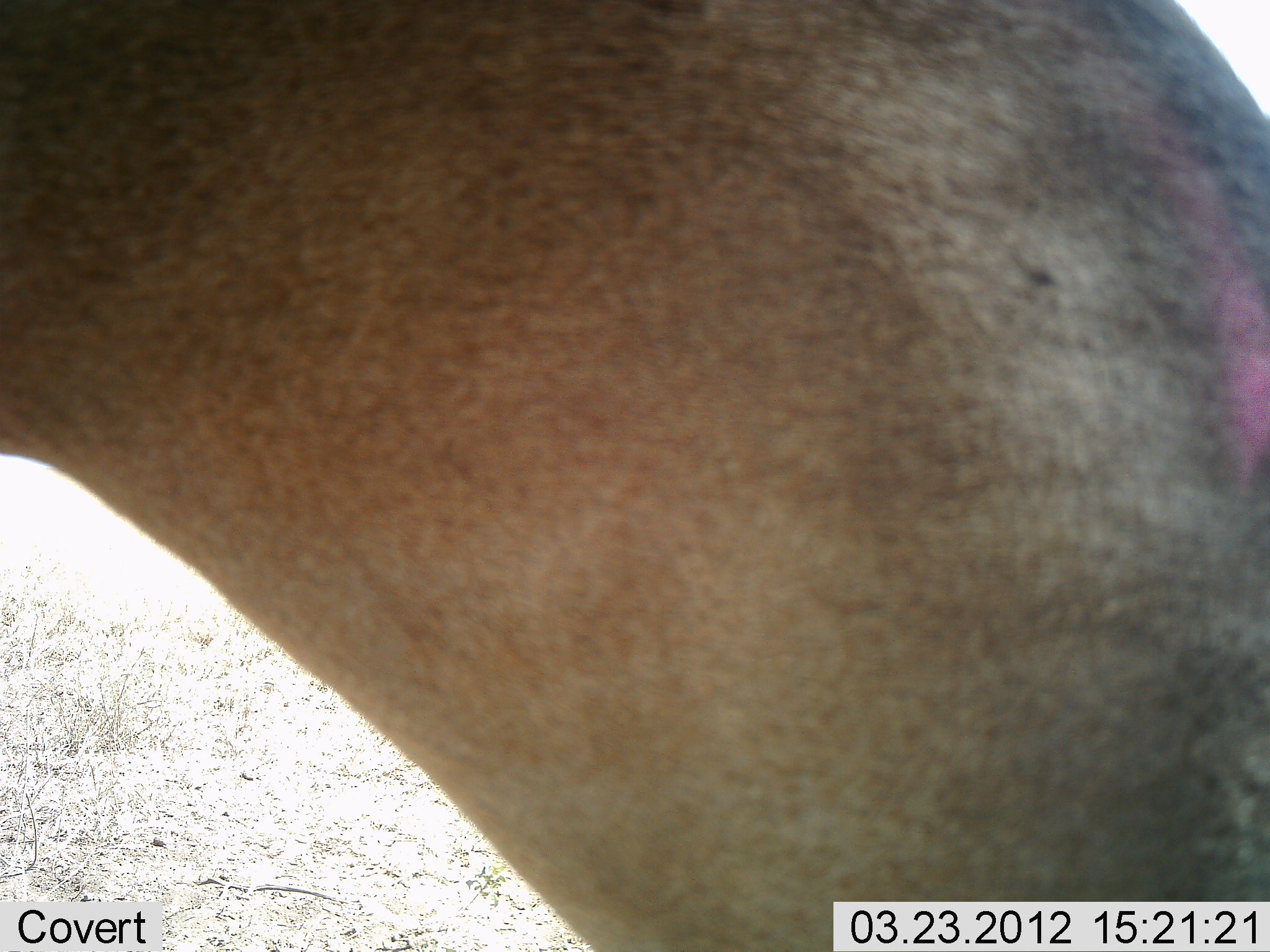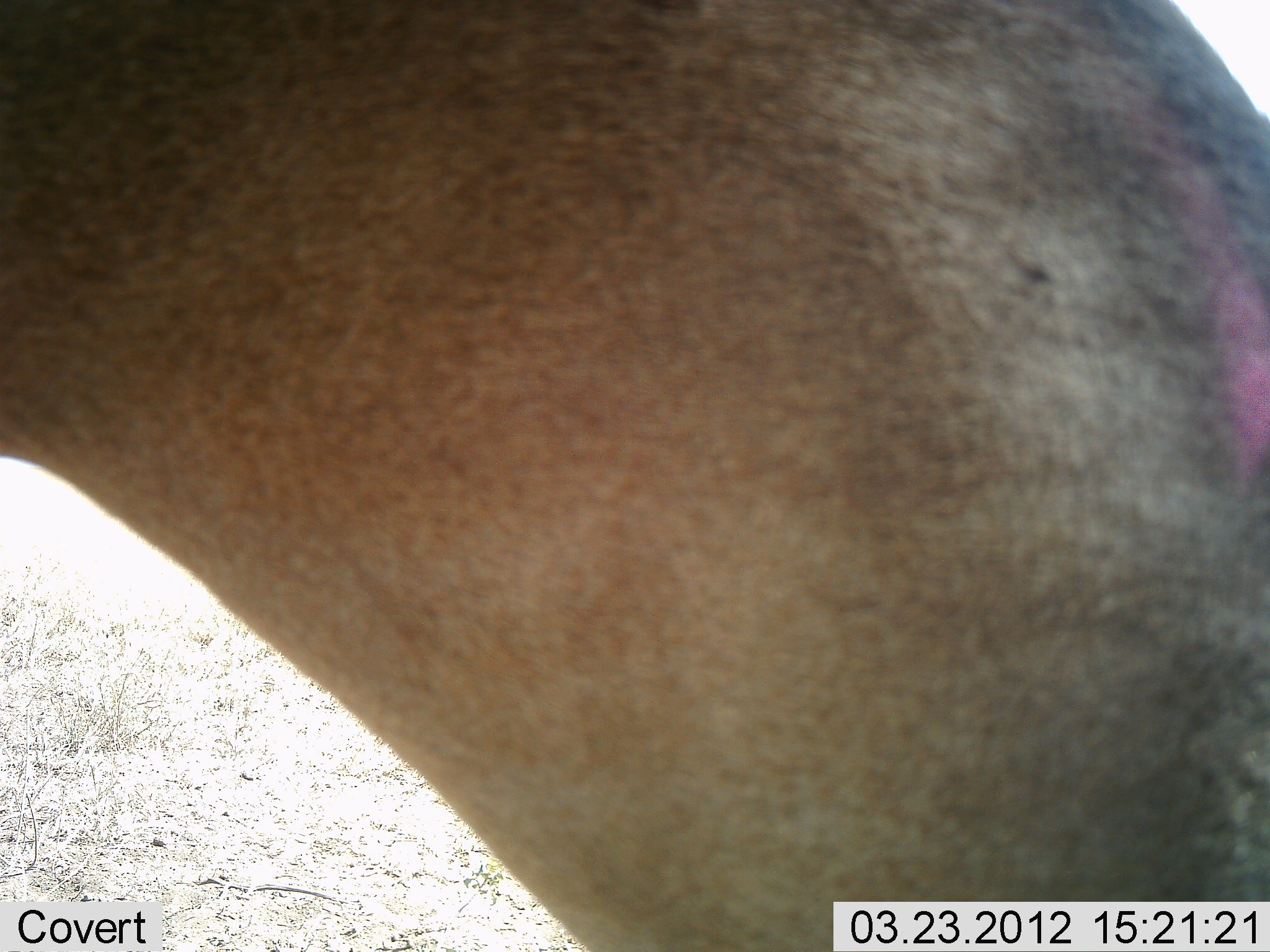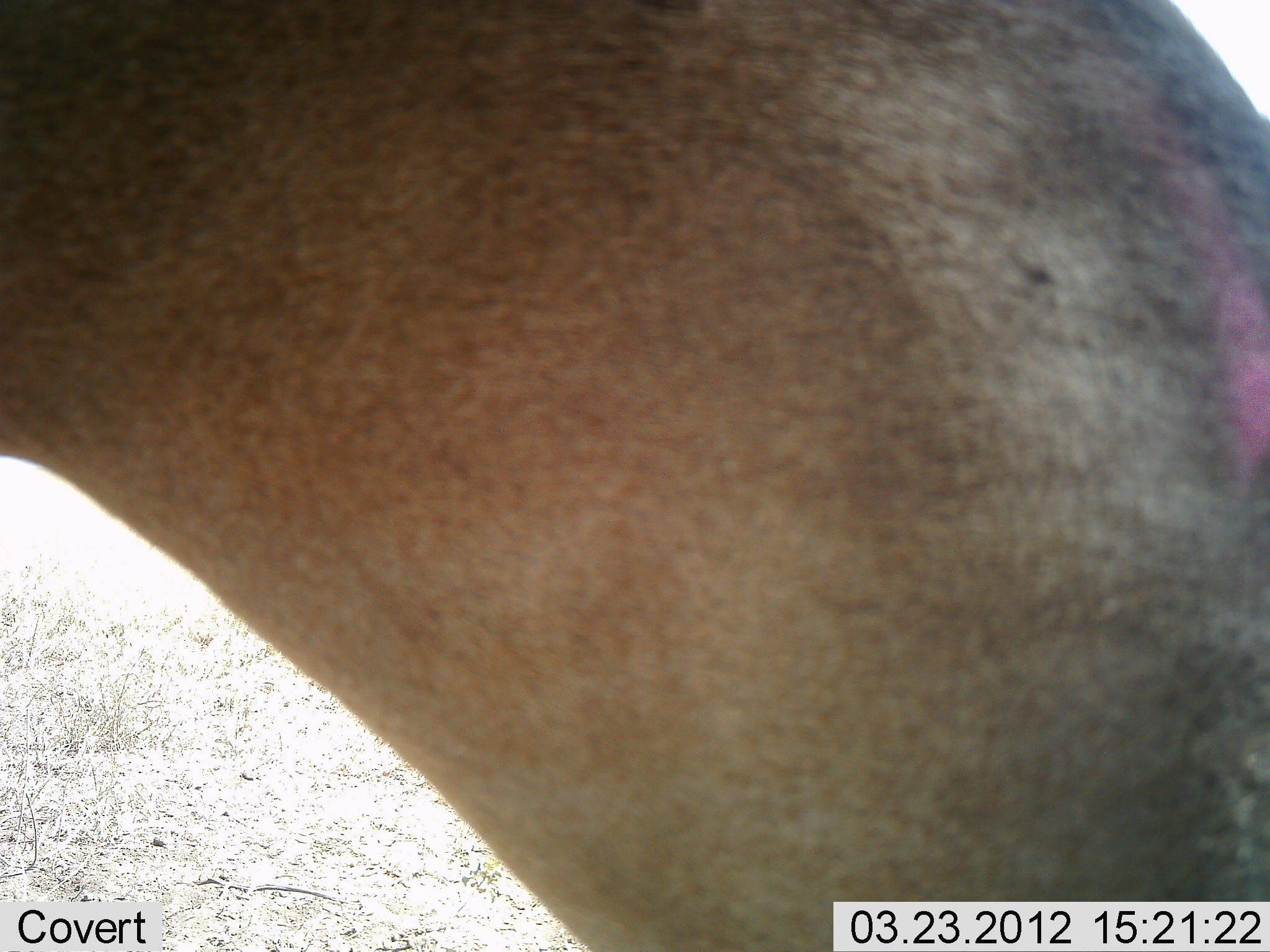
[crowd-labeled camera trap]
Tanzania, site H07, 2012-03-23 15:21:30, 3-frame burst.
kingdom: Animalia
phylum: Chordata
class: Mammalia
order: Artiodactyla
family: Bovidae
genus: Alcelaphus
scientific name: Alcelaphus buselaphus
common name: hartebeest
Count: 1.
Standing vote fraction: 83%.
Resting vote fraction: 0%.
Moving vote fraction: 0%.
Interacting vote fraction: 0%.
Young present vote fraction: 0%.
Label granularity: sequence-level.